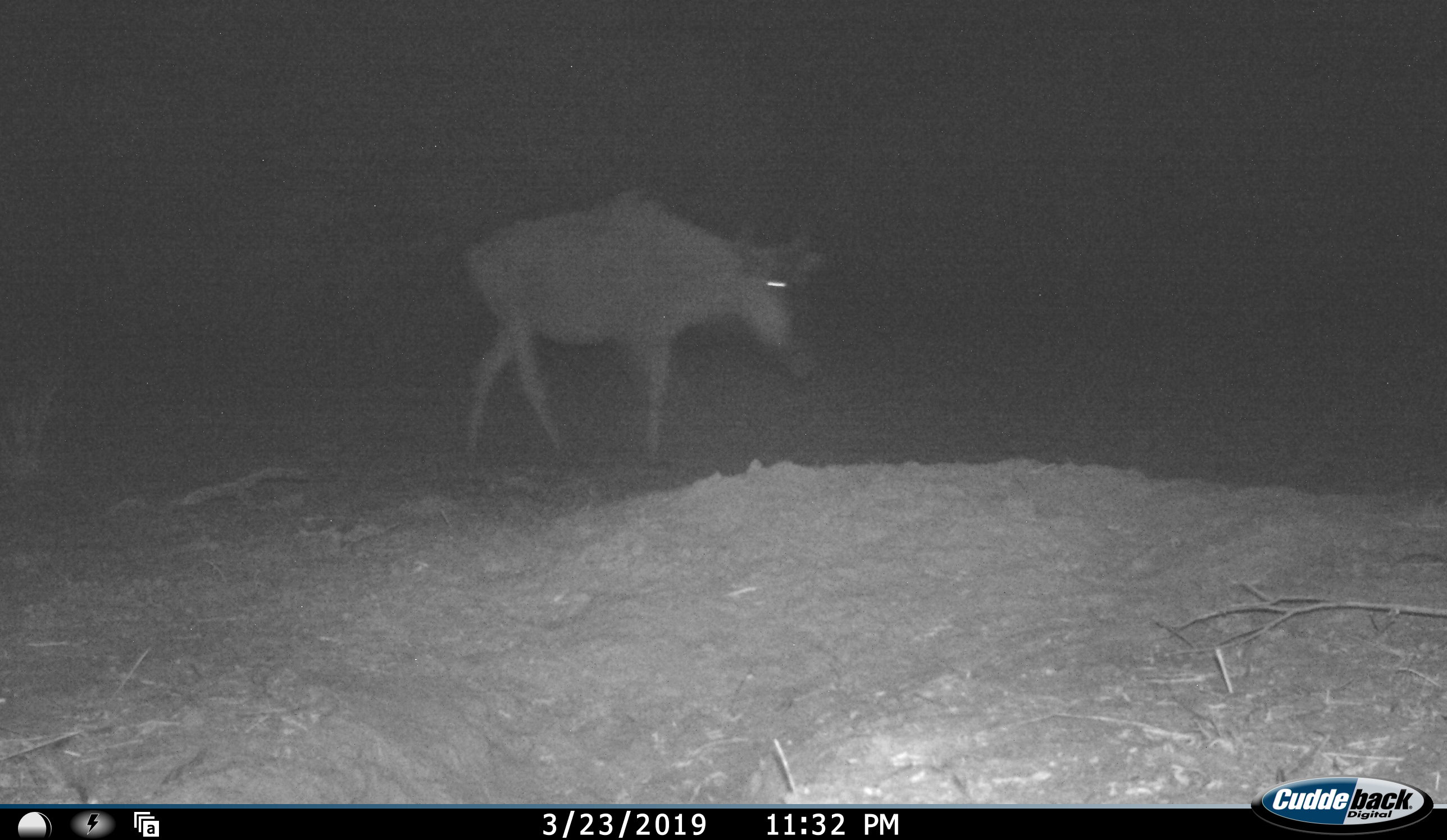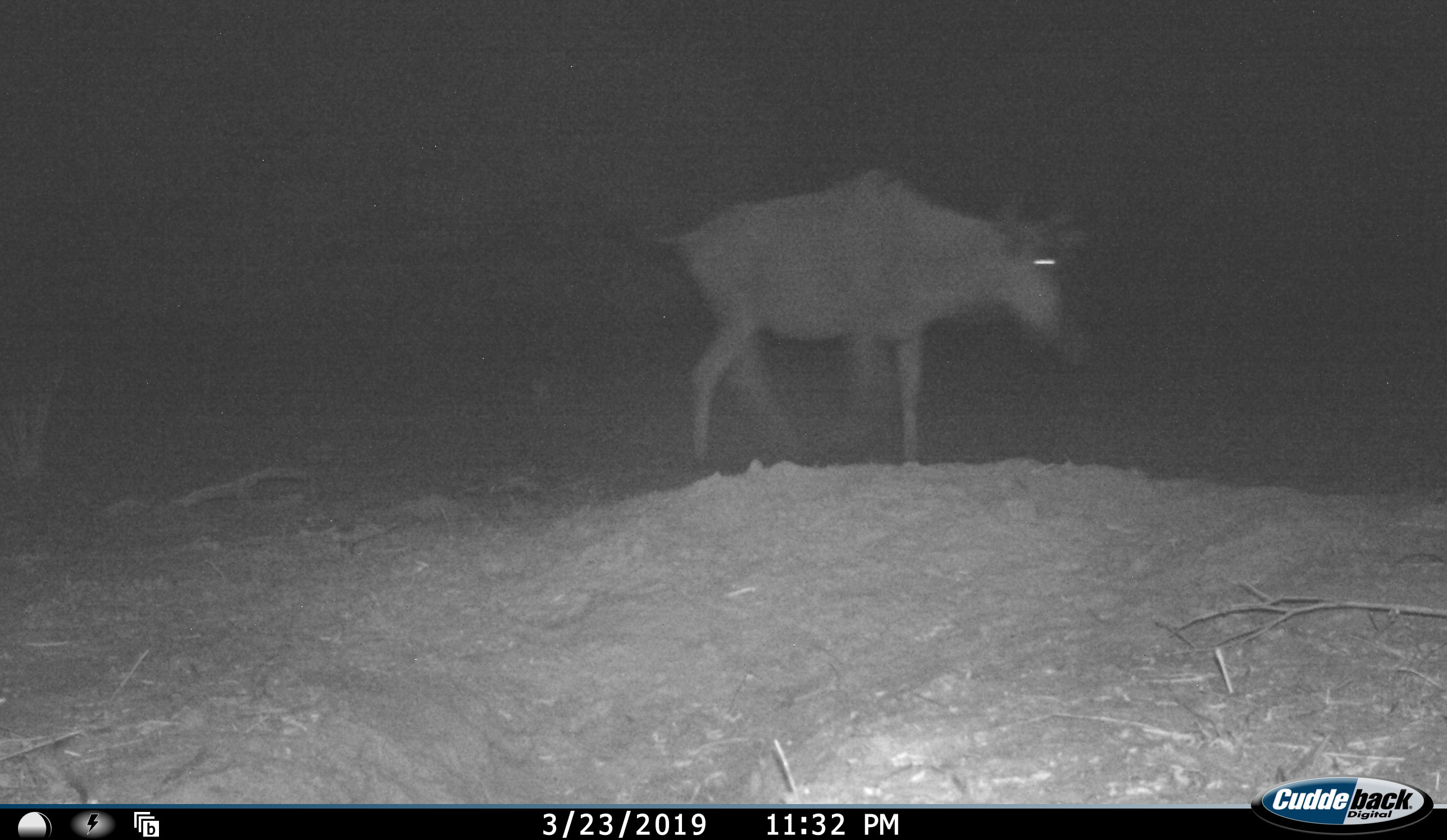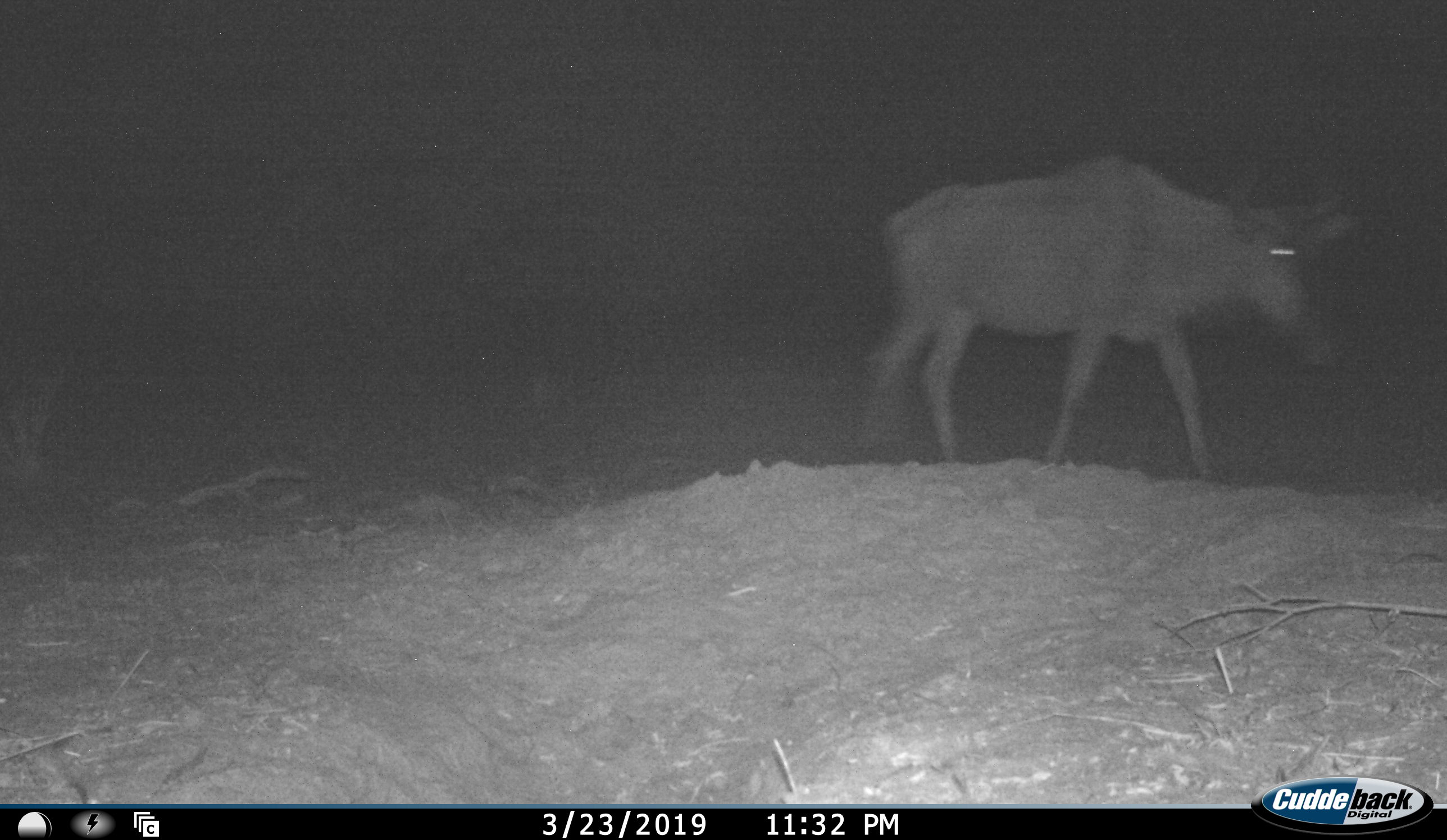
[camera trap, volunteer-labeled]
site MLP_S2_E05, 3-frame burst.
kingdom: Animalia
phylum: Chordata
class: Mammalia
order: Artiodactyla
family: Bovidae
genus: Connochaetes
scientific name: Connochaetes taurinus taurinus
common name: blue wildebeest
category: wildebeestblue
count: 1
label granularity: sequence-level